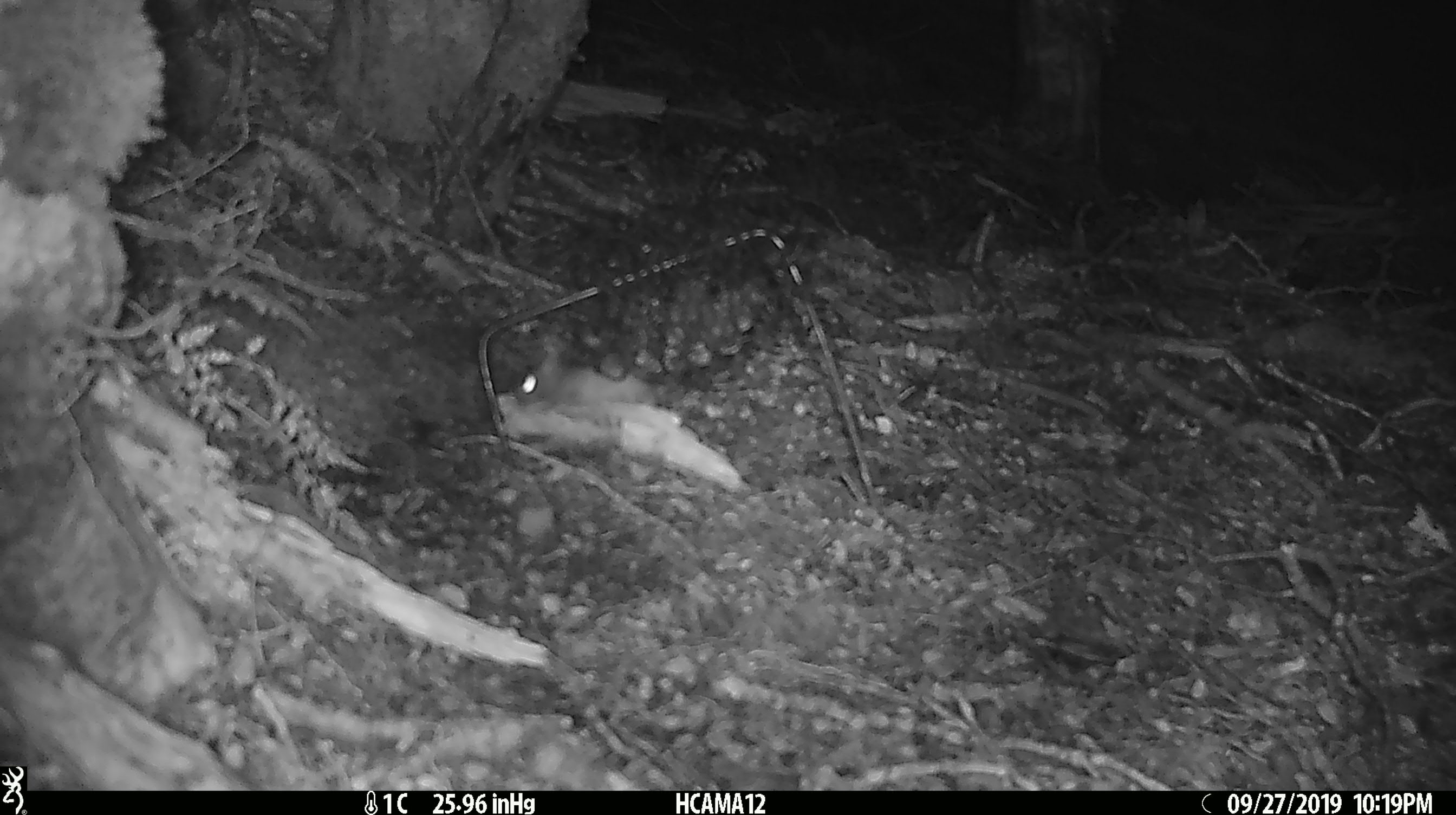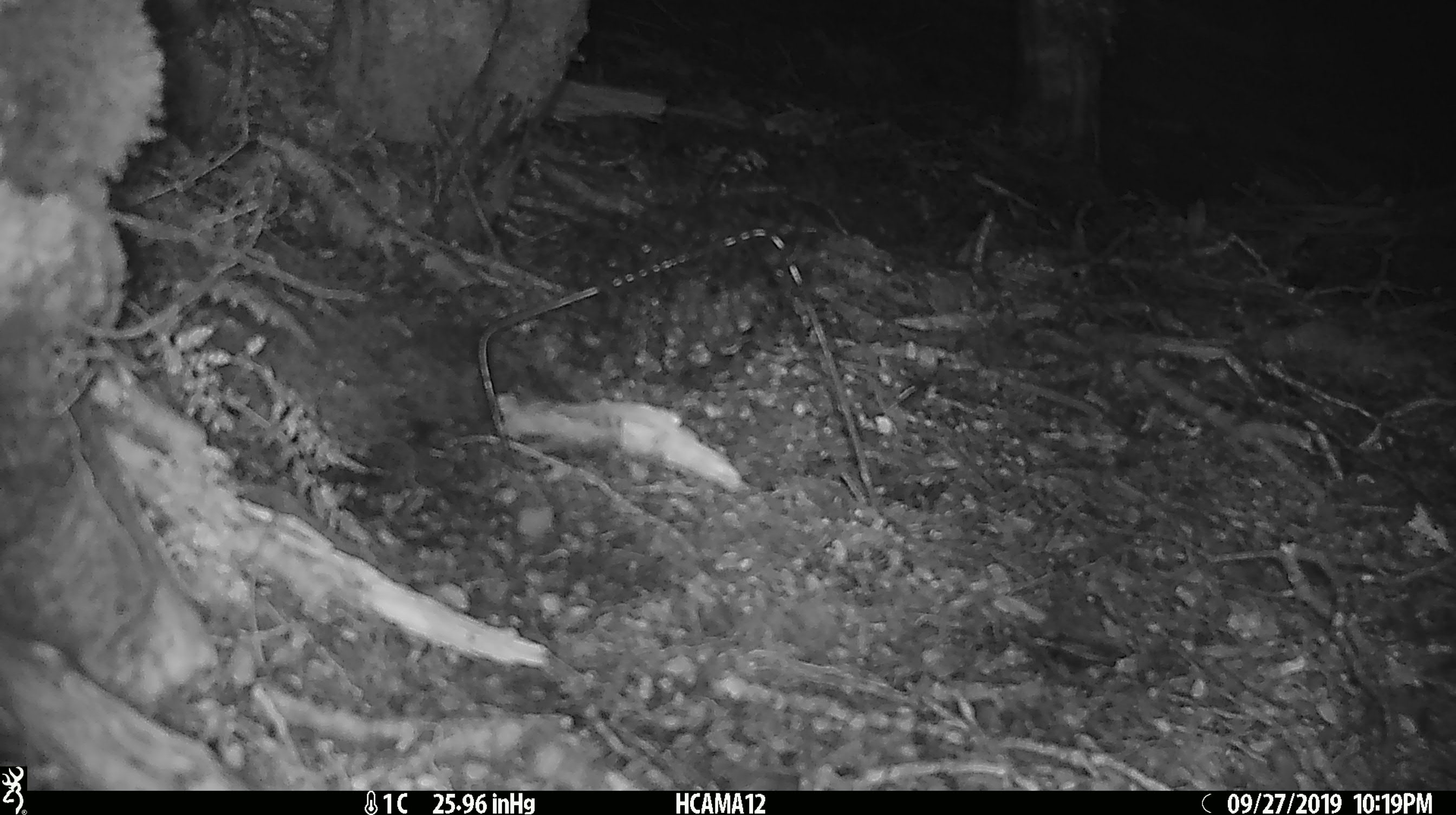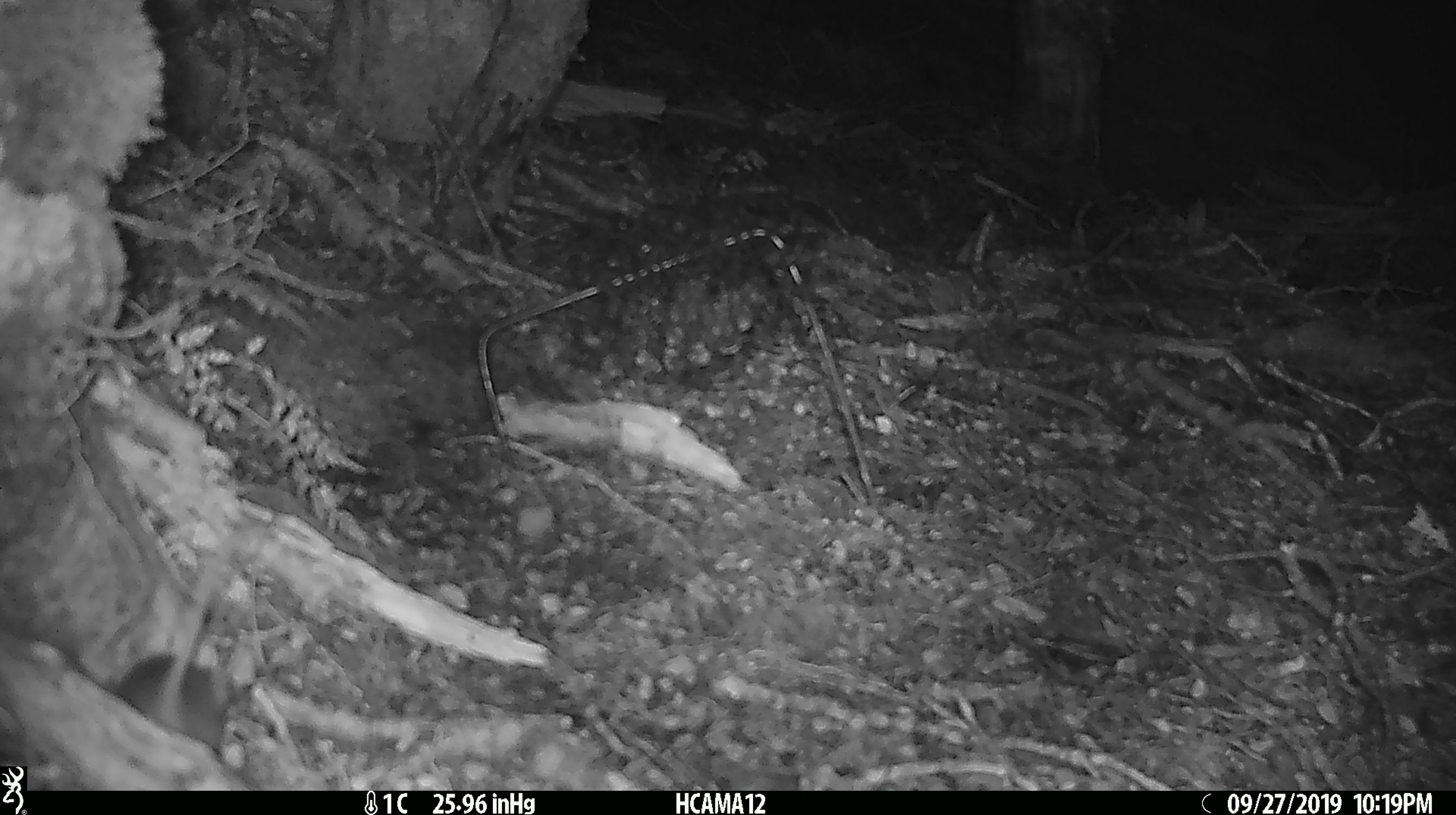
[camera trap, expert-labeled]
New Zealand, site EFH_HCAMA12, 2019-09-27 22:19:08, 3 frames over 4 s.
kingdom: Animalia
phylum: Chordata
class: Mammalia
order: Rodentia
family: Muridae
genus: Mus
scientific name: Mus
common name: mouse